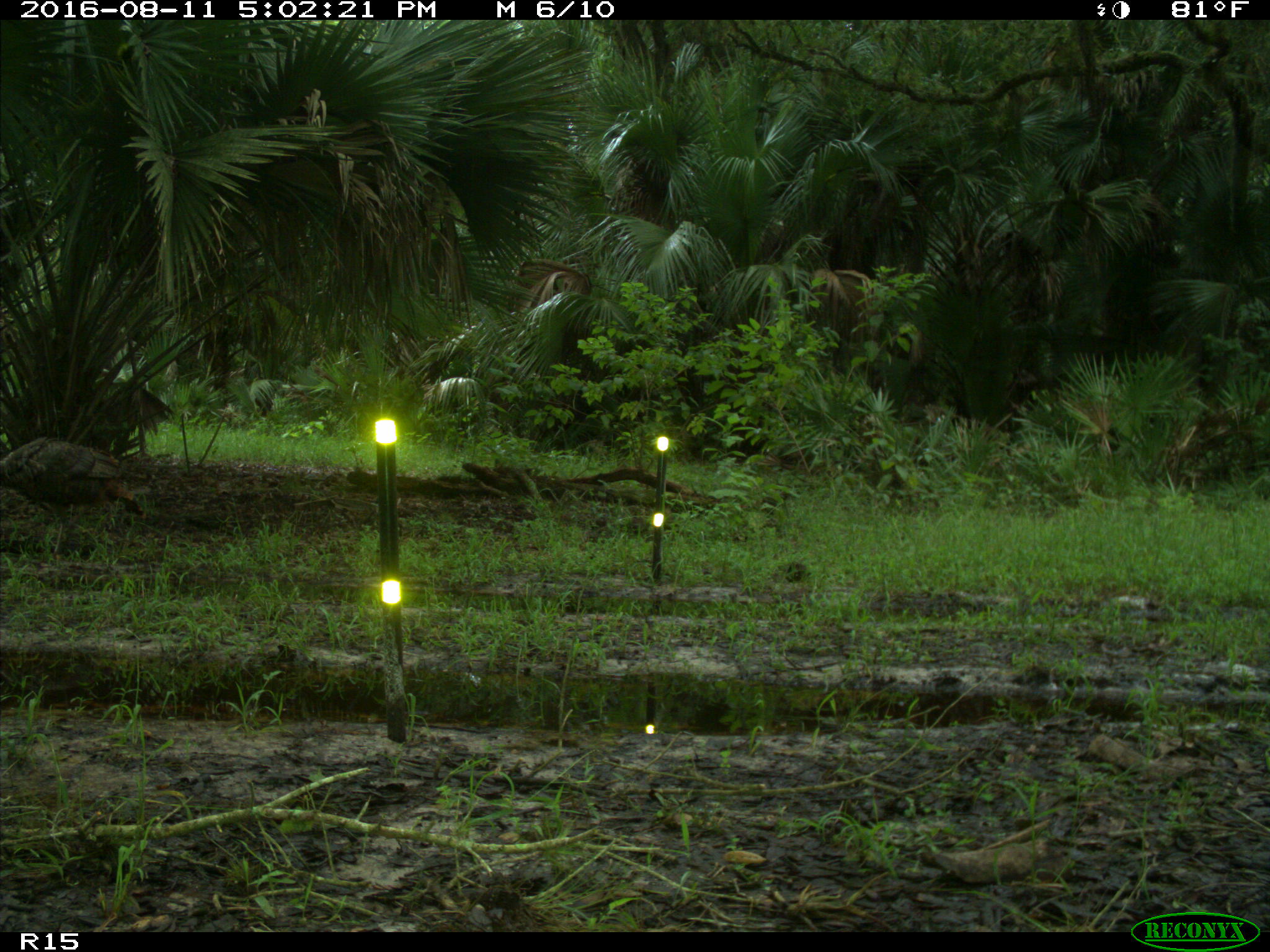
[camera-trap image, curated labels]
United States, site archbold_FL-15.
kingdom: Animalia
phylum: Chordata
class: Aves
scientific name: Aves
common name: birds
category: unidentified bird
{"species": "unidentified bird (birds) (Aves)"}